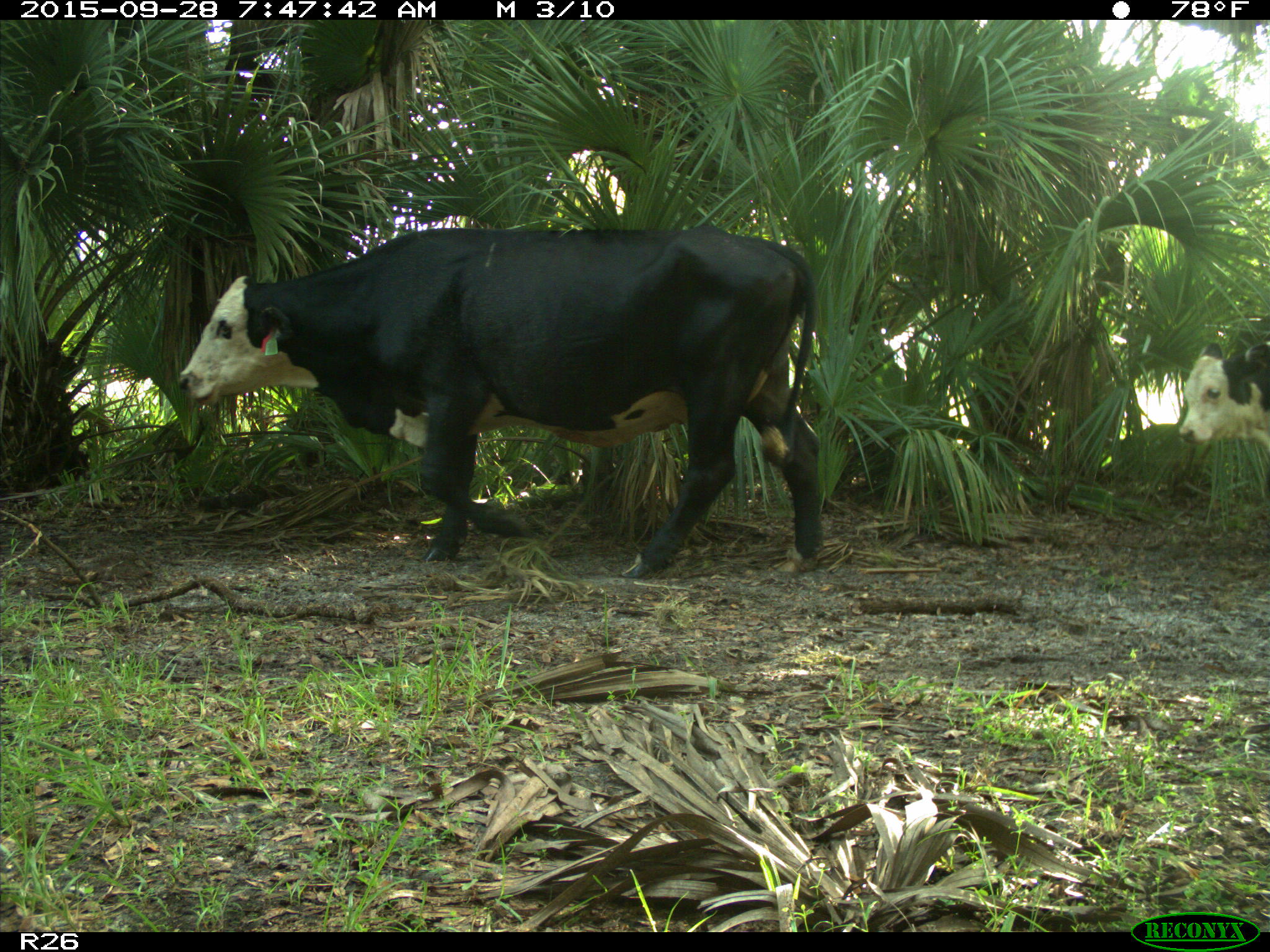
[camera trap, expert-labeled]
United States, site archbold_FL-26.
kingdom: Animalia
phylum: Chordata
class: Mammalia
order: Artiodactyla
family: Bovidae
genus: Bos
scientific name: Bos taurus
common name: domestic cow